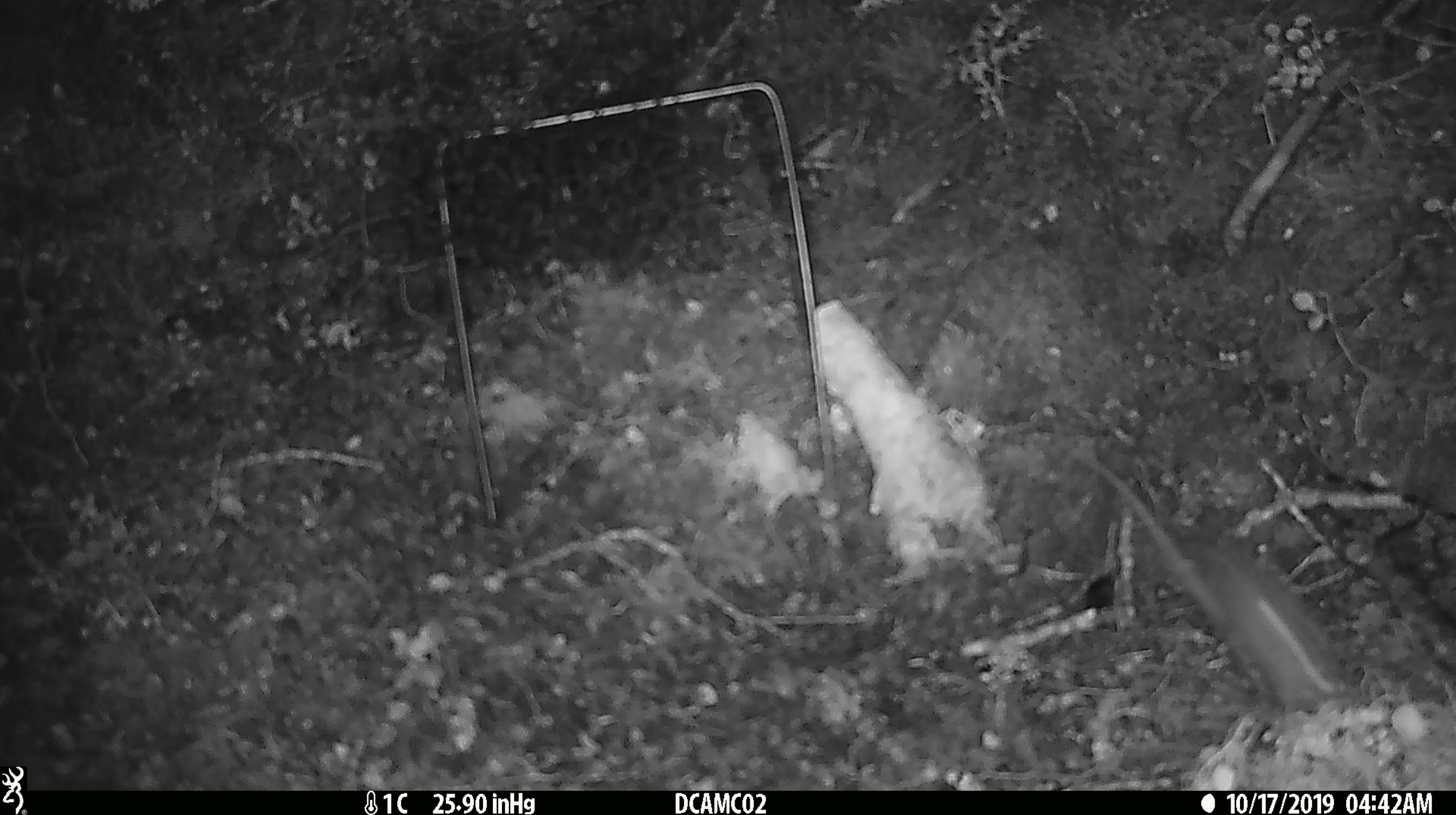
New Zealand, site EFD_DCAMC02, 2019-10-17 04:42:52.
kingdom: Animalia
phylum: Chordata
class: Mammalia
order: Rodentia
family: Muridae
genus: Mus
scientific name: Mus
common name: mouse